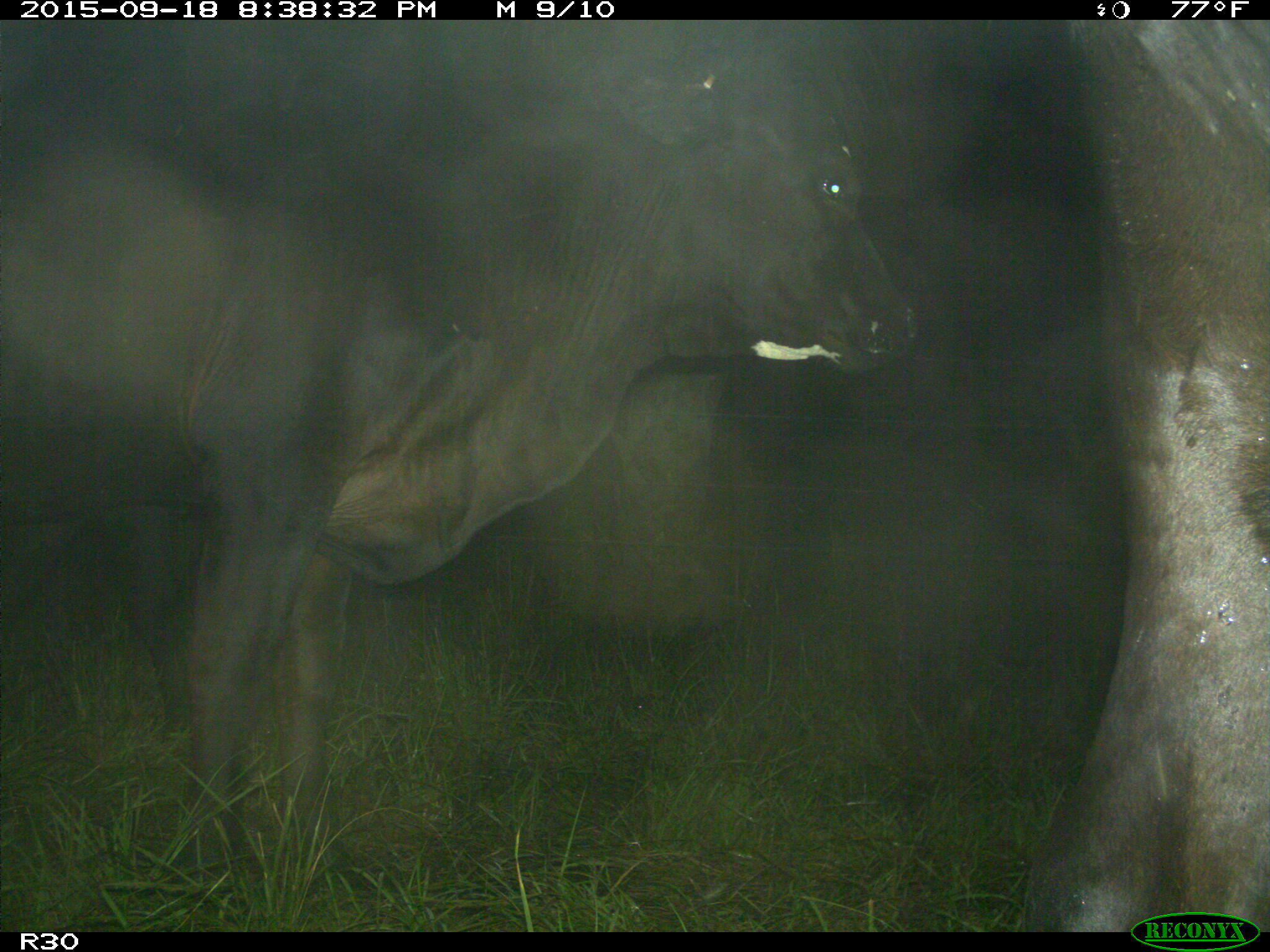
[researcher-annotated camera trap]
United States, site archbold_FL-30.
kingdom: Animalia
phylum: Chordata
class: Mammalia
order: Artiodactyla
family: Bovidae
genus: Bos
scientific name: Bos taurus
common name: domestic cow